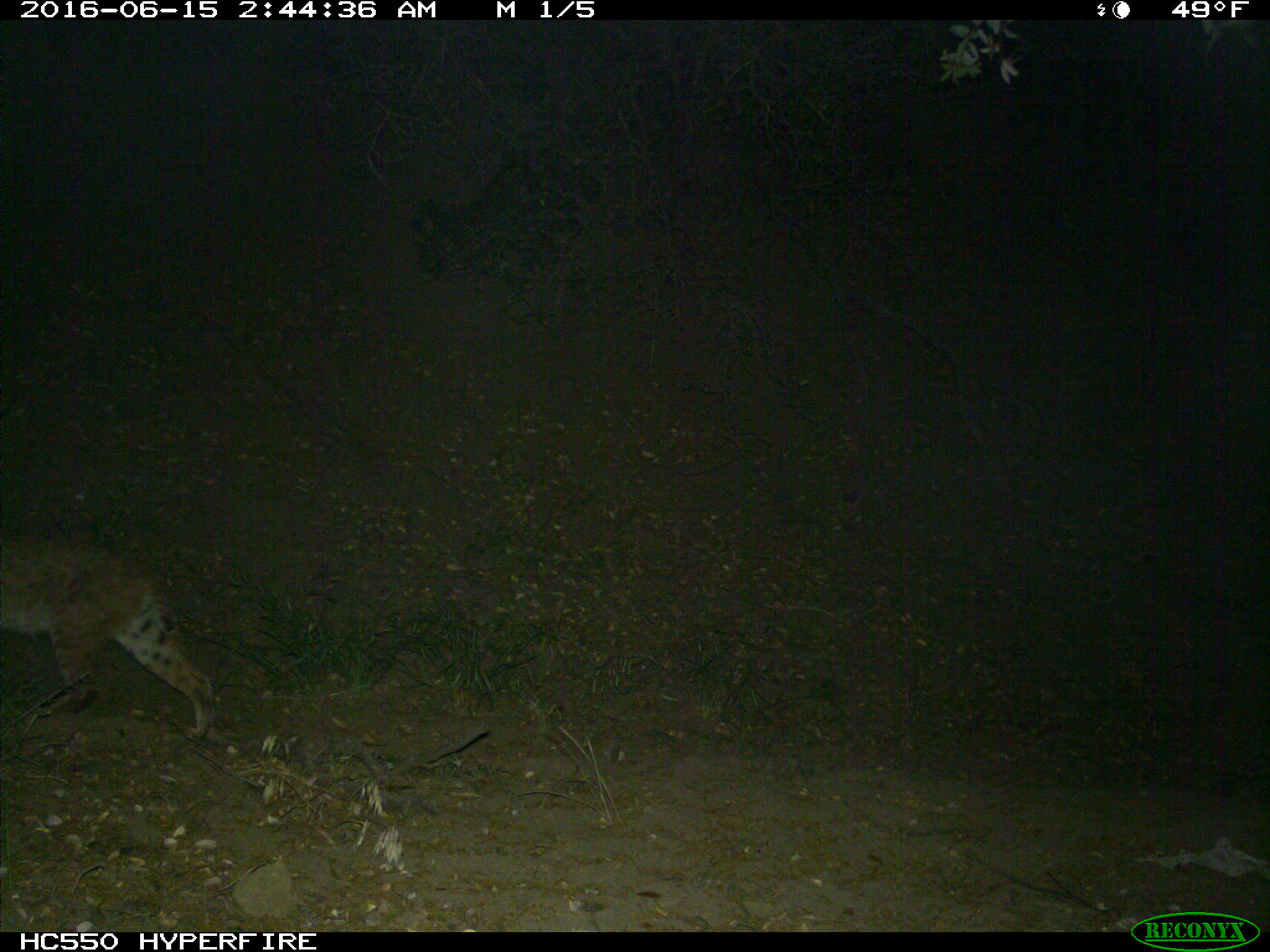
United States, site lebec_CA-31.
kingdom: Animalia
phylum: Chordata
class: Mammalia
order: Carnivora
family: Felidae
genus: Lynx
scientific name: Lynx rufus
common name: bobcat